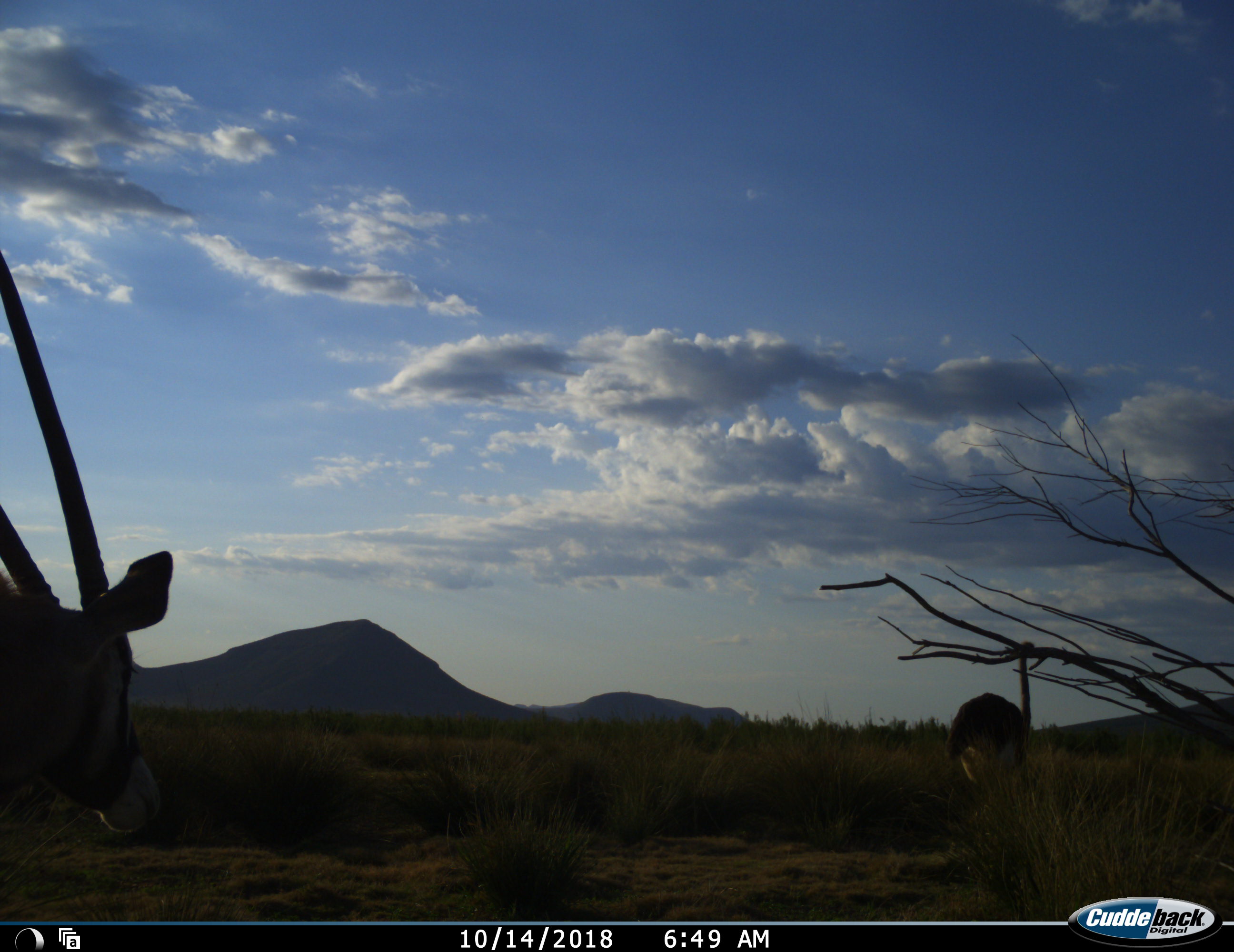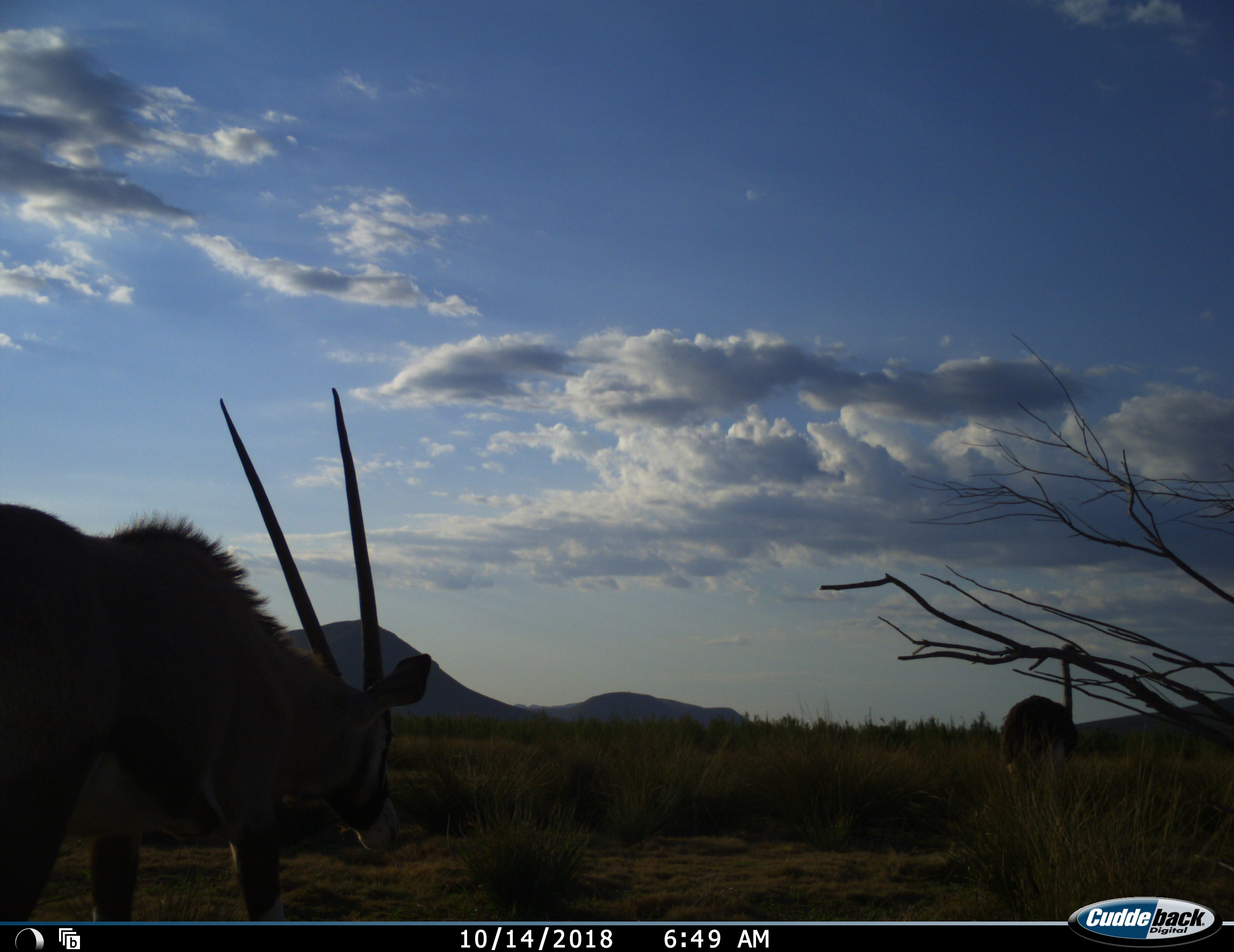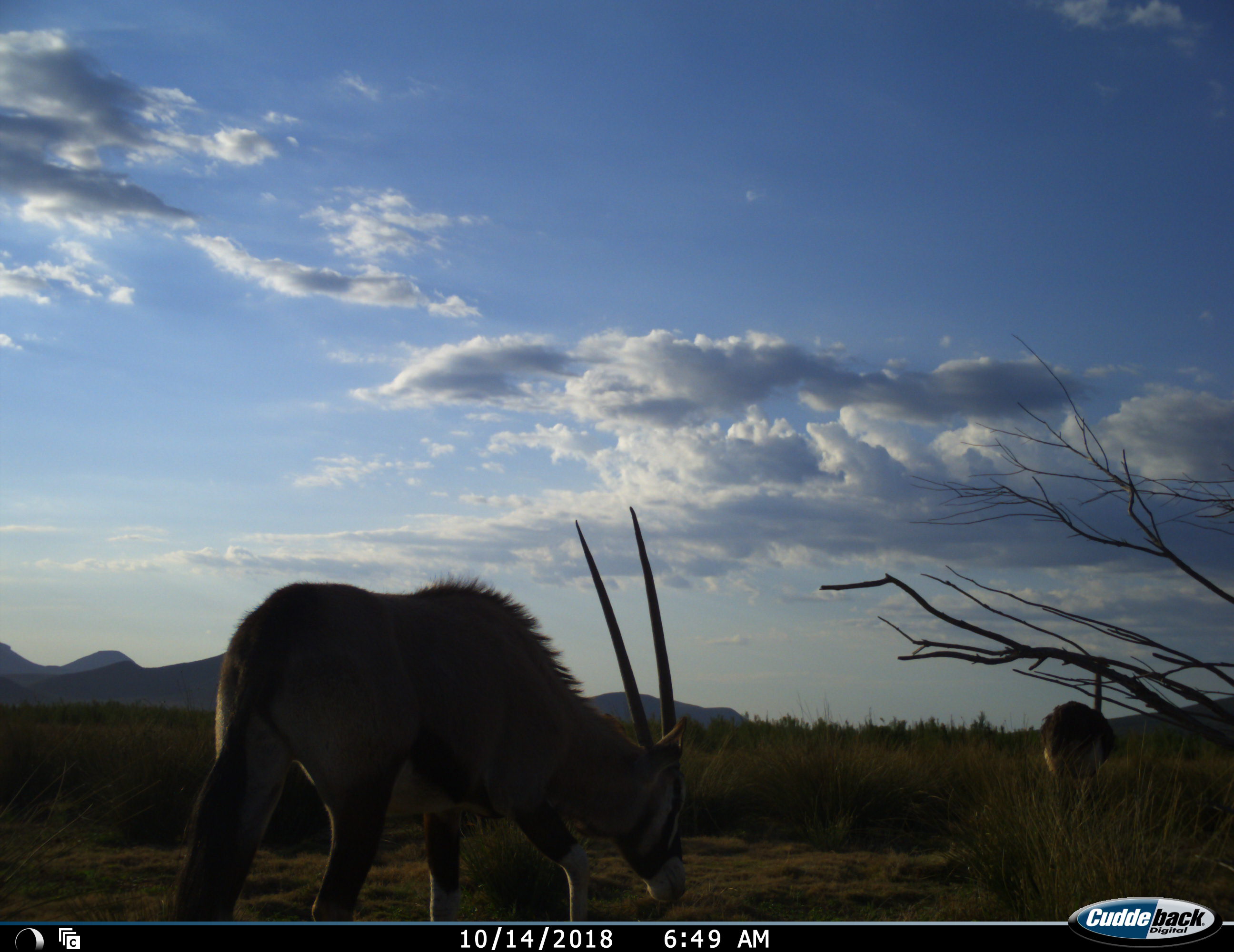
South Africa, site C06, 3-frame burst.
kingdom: Animalia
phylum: Chordata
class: Mammalia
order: Artiodactyla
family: Bovidae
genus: Oryx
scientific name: Oryx gazella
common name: gemsbok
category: gemsbokoryx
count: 1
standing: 20%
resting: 0%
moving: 80%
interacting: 0%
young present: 0%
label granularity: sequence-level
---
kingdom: Animalia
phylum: Chordata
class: Aves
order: Struthioniformes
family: Struthionidae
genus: Struthio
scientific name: Struthio camelus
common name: ostrich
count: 1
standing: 12%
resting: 0%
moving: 88%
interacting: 0%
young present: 0%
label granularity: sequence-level